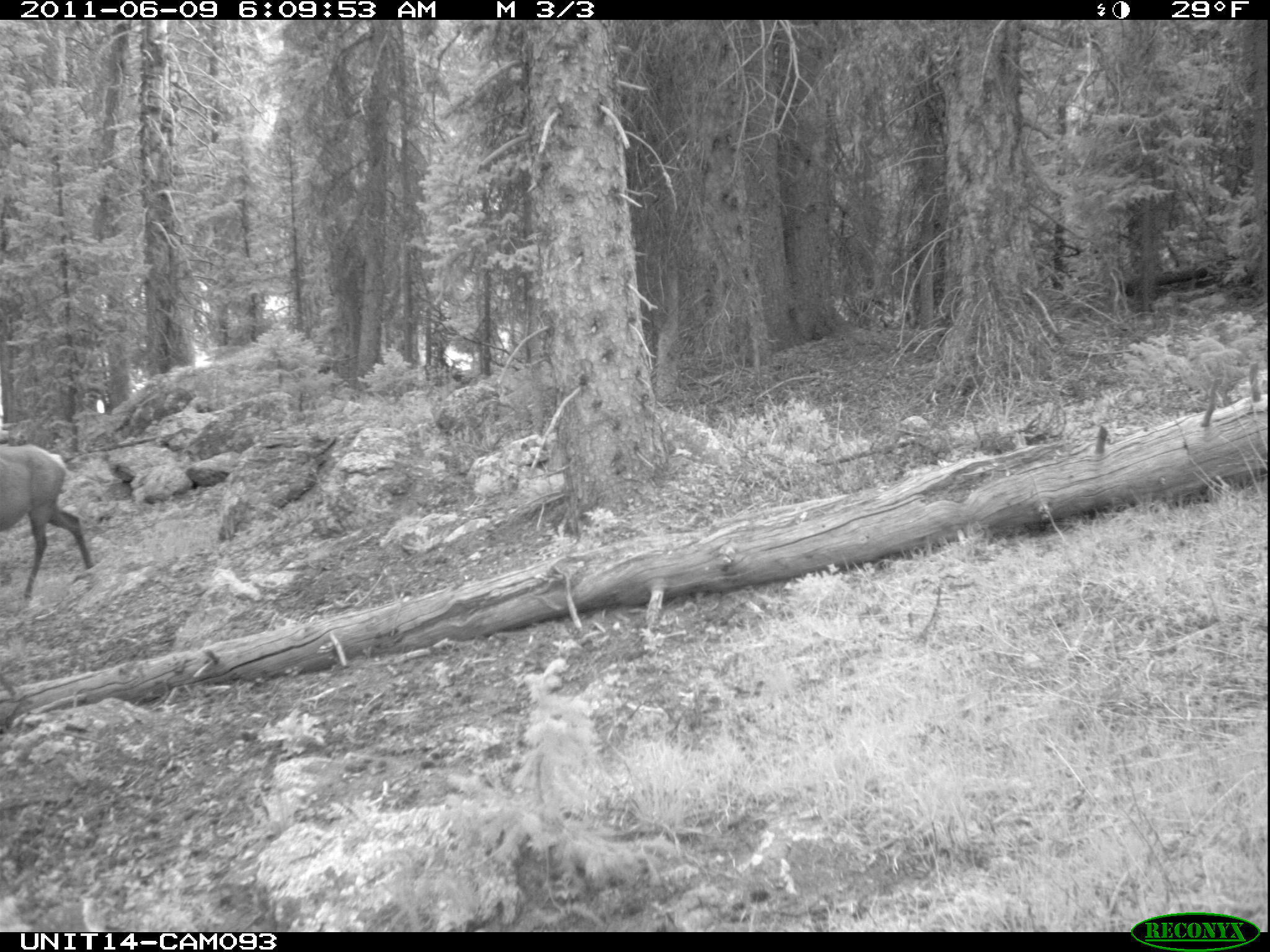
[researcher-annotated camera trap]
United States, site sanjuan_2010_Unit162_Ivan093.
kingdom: Animalia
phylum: Chordata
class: Mammalia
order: Artiodactyla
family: Cervidae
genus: Cervus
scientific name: Cervus elaphus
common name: red deer